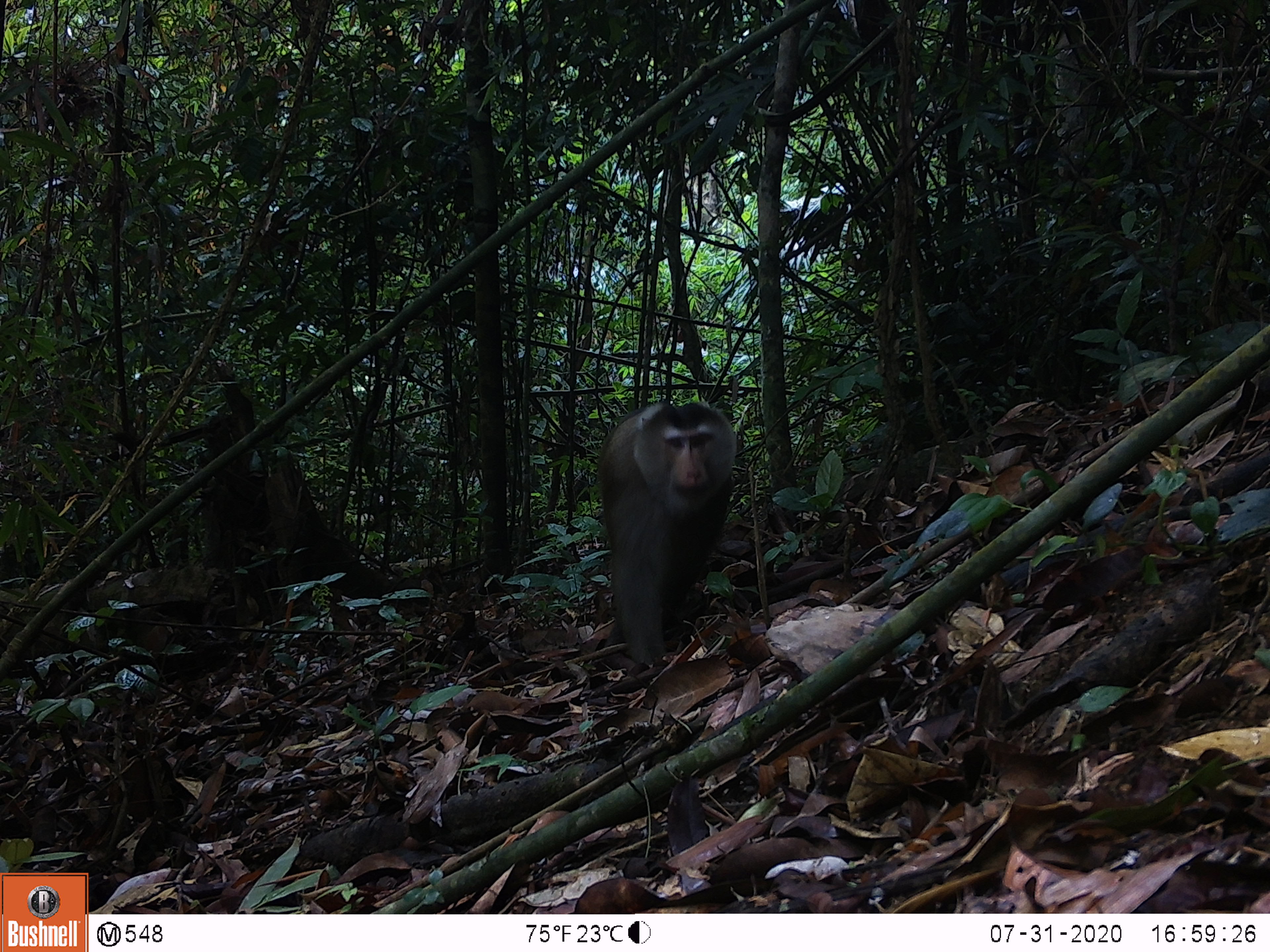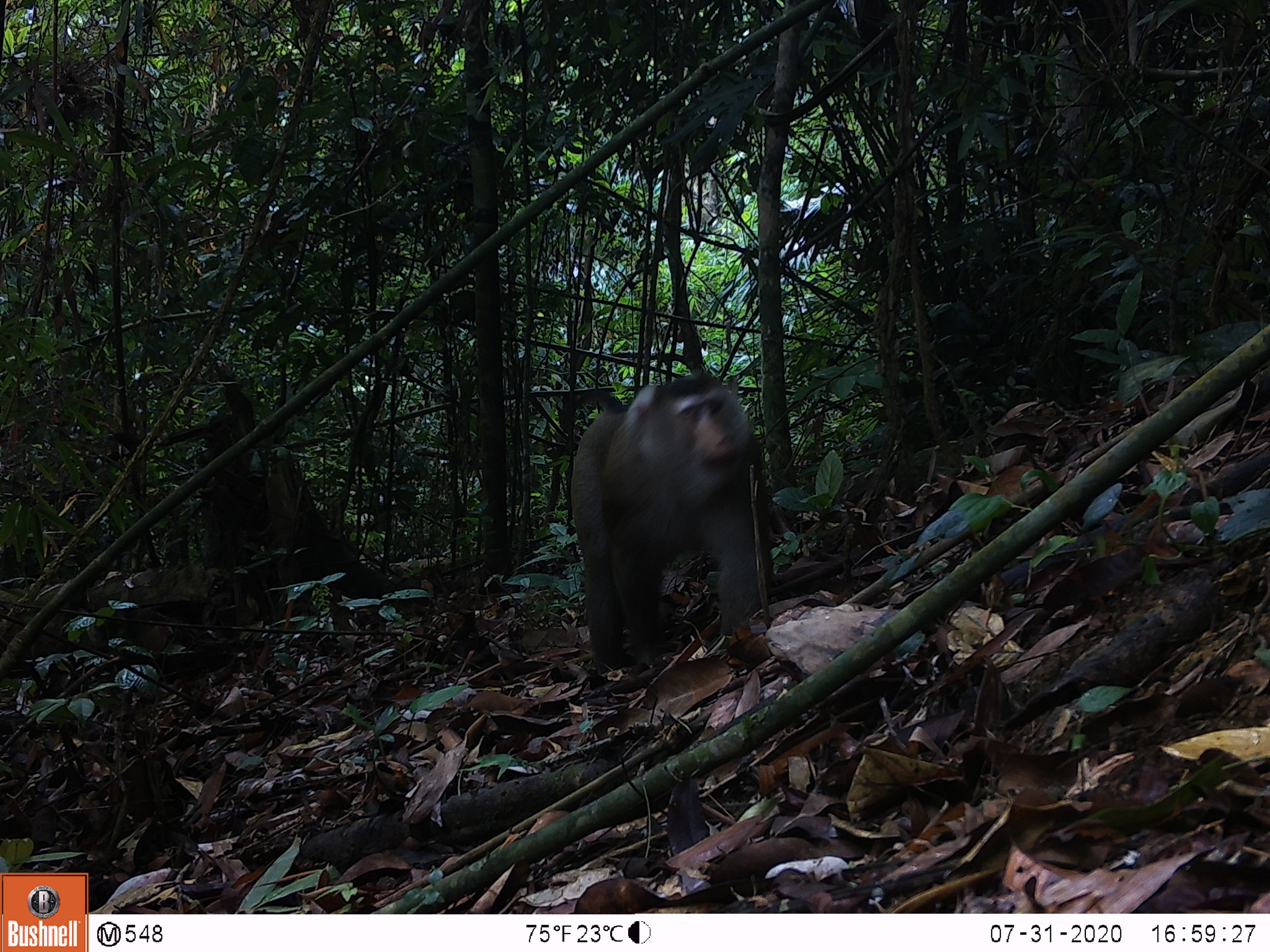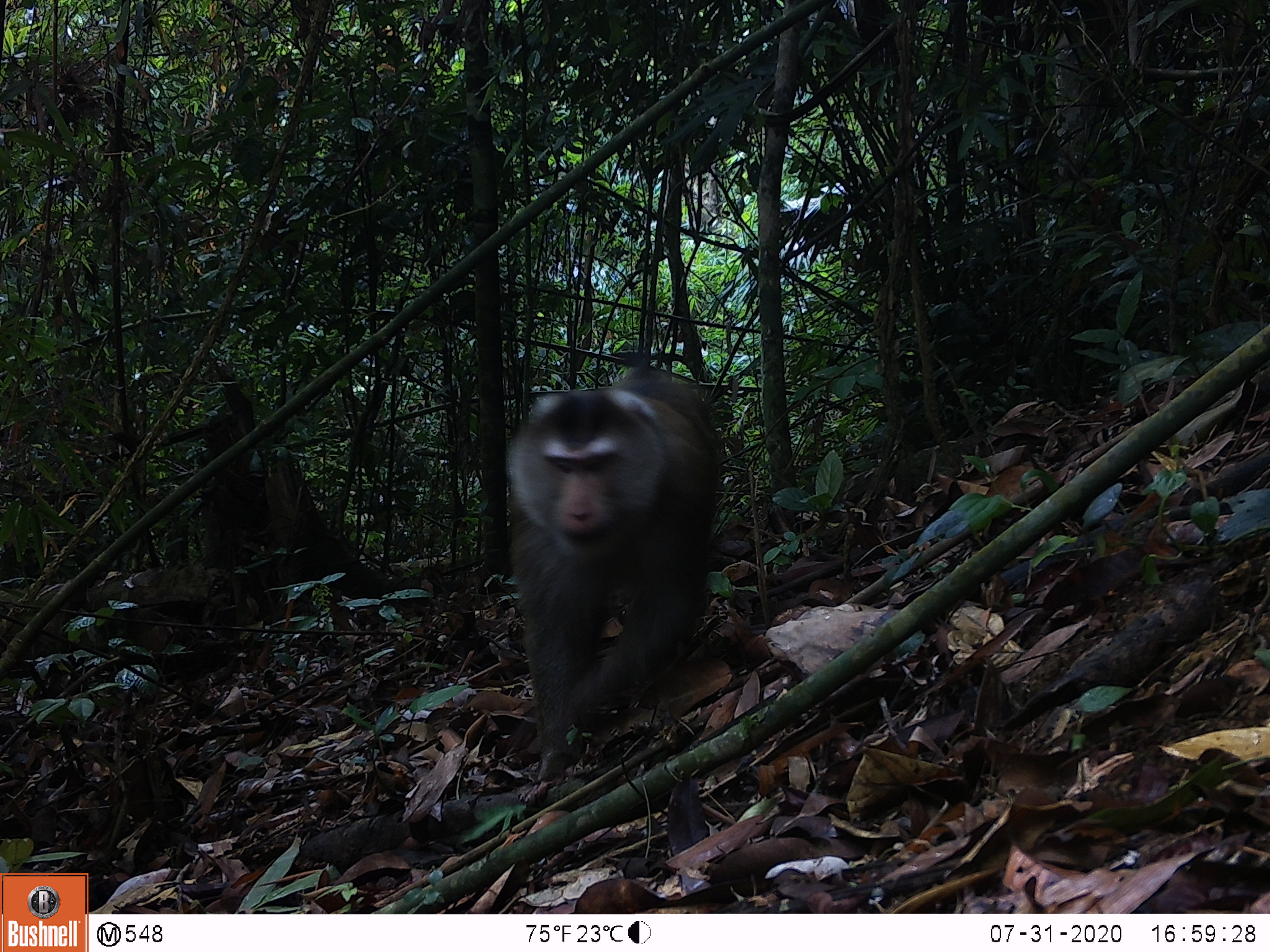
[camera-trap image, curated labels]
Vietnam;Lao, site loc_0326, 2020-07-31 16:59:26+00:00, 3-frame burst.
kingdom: Animalia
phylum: Chordata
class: Mammalia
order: Primates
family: Cercopithecidae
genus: Macaca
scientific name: Macaca nemestrina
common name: pig-tailed macaque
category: pig tailed macaque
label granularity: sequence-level